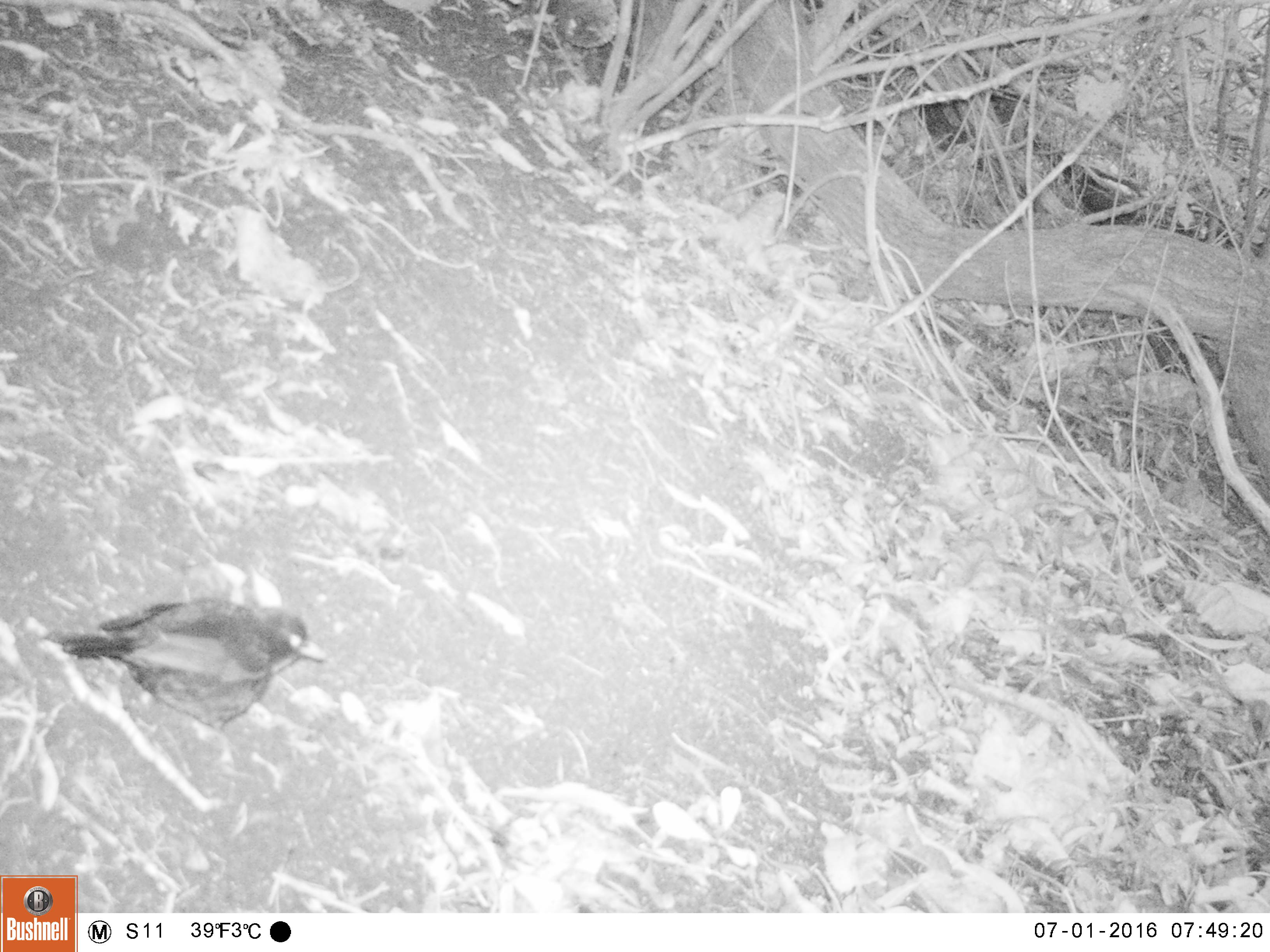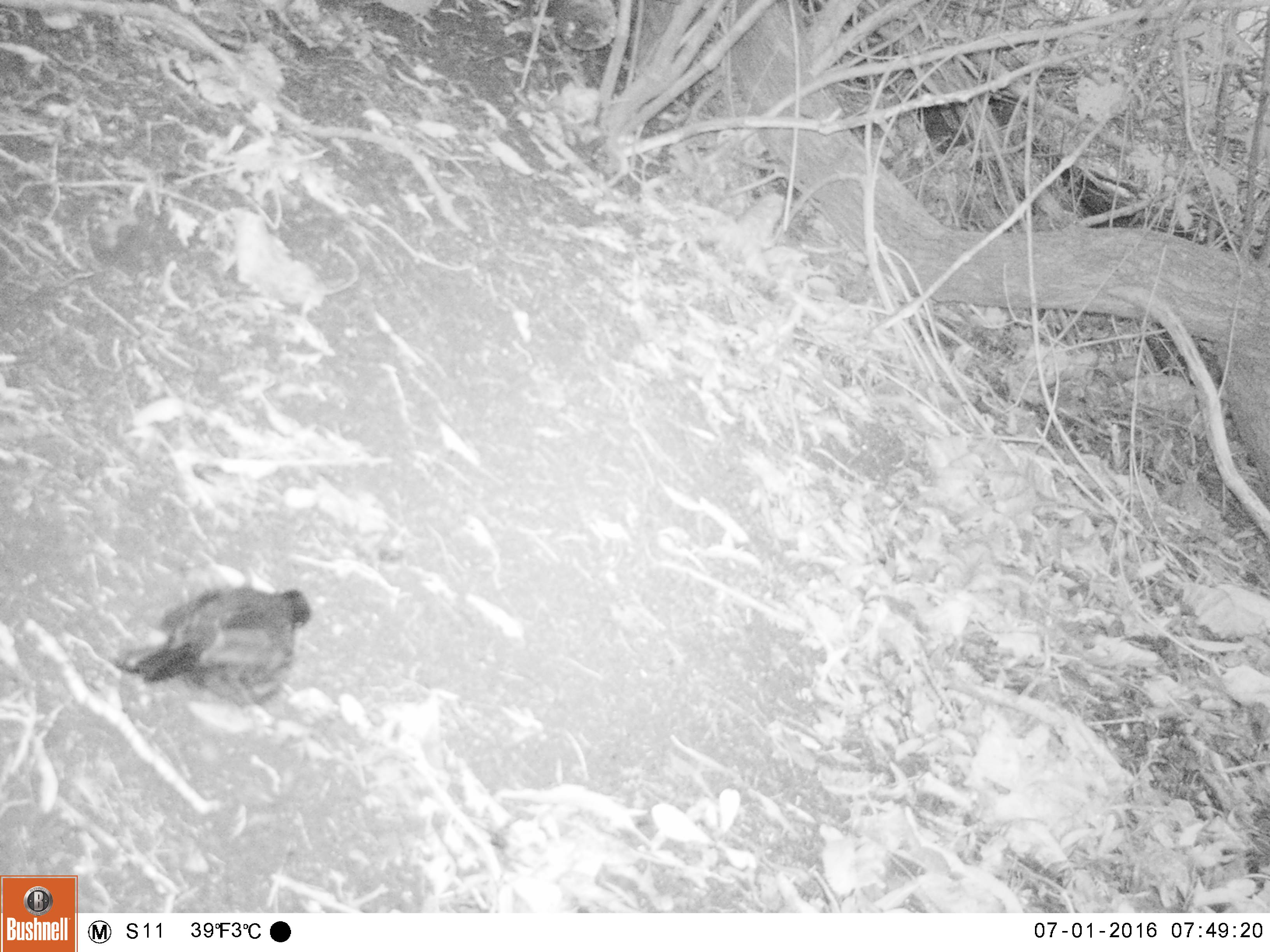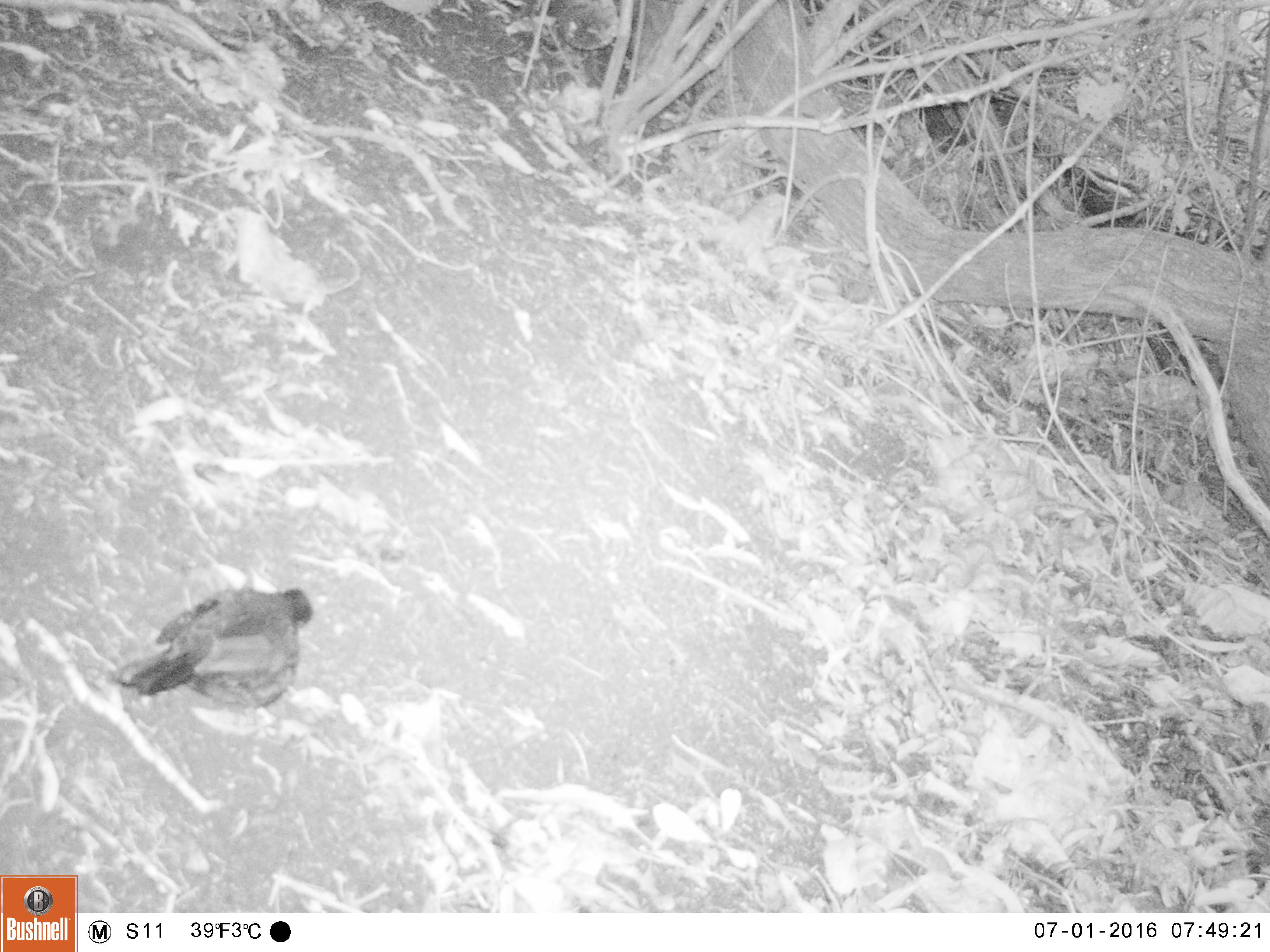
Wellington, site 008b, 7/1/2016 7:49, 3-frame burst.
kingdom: Animalia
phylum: Chordata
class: Aves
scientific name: Aves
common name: bird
Bird (Aves).